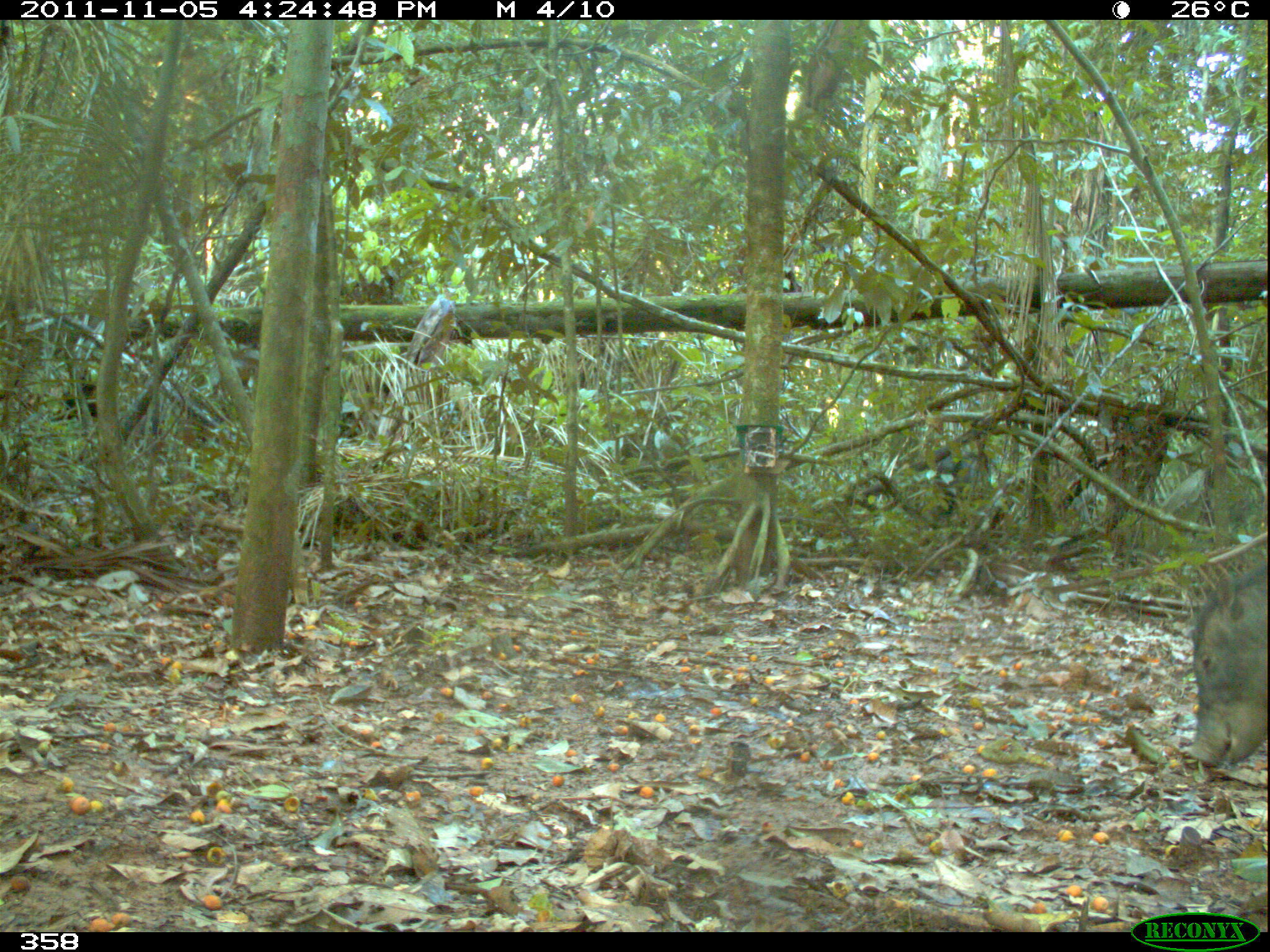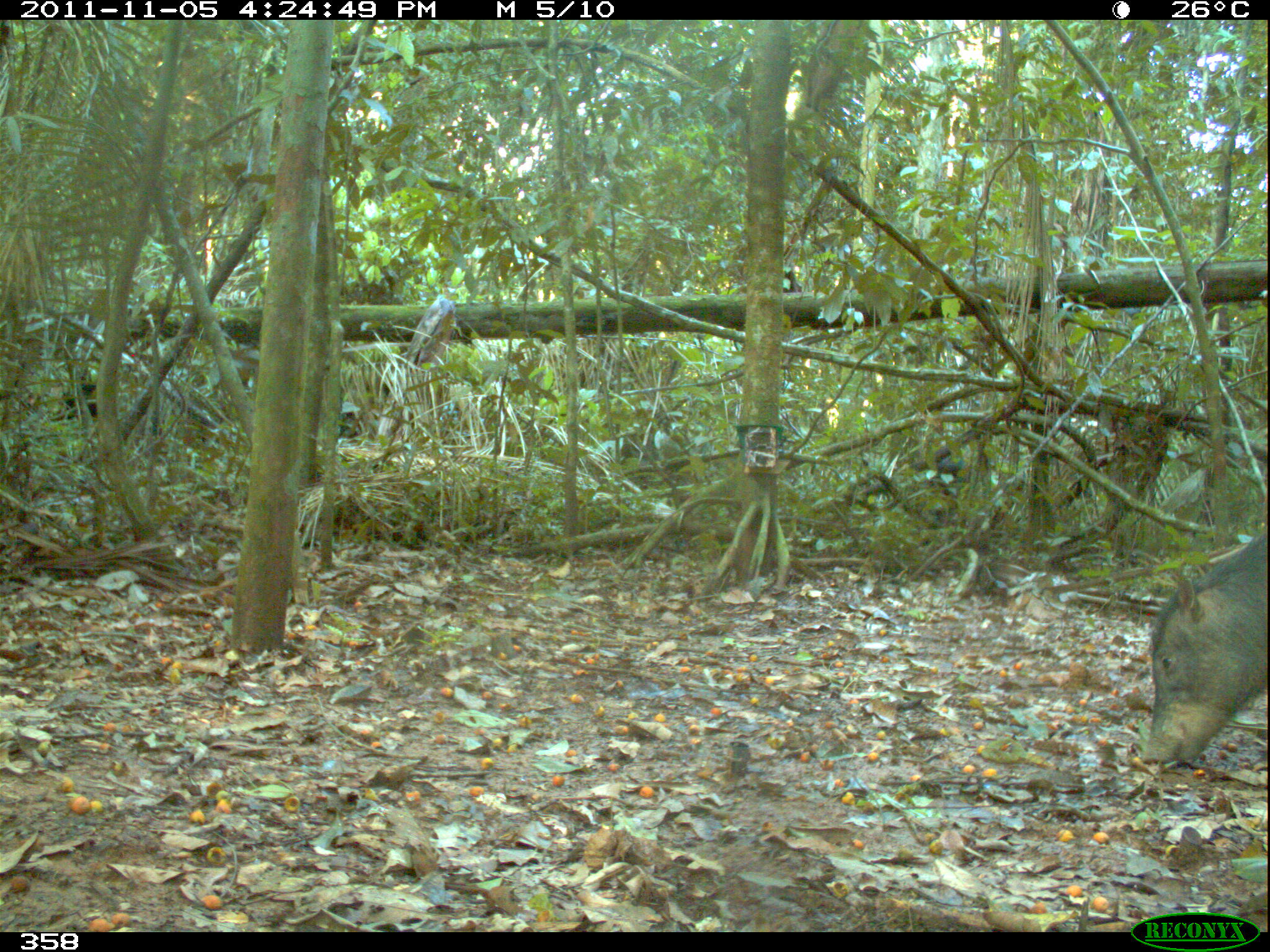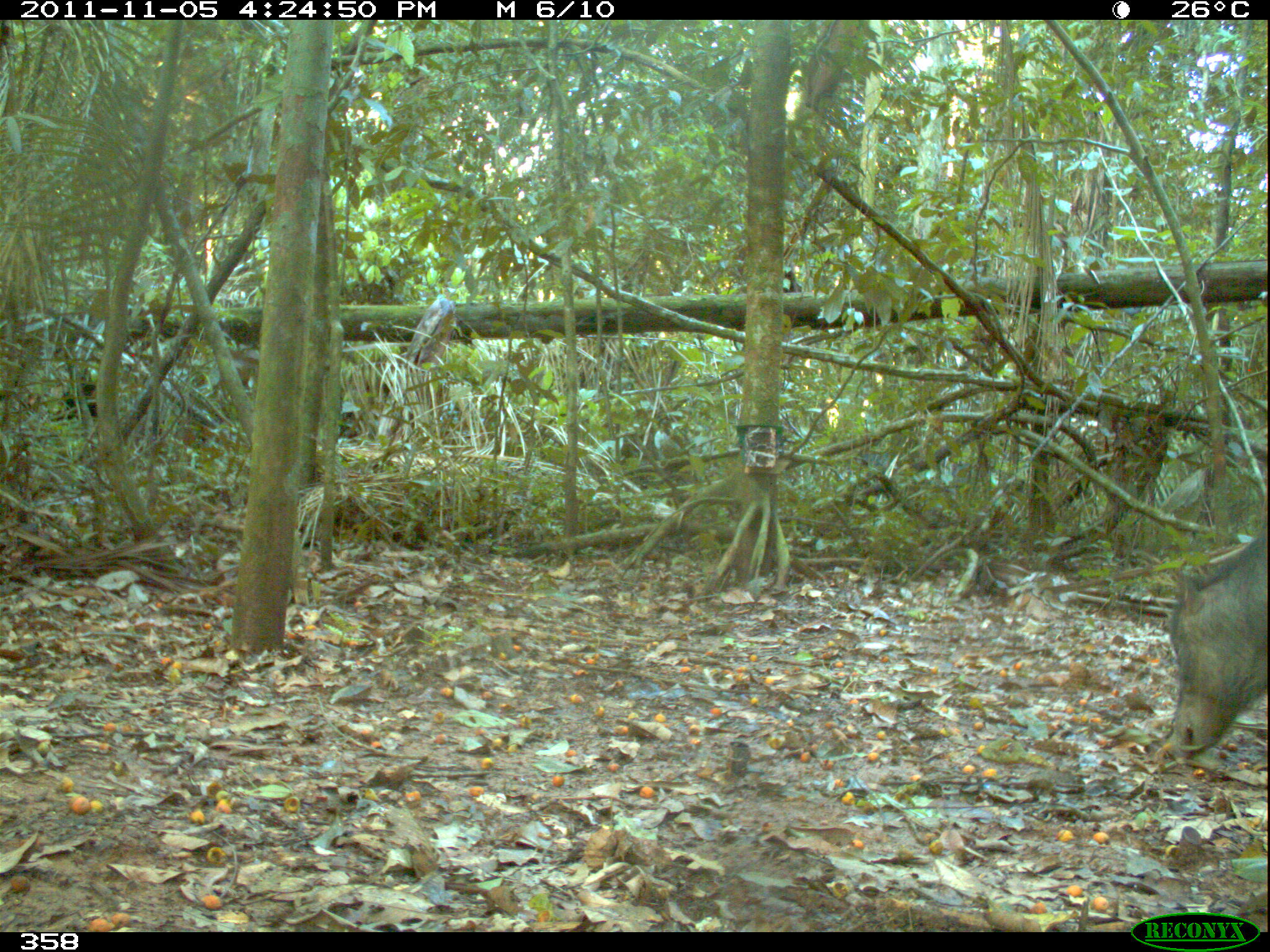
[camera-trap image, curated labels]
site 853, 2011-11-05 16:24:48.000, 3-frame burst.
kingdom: Animalia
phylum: Chordata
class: Mammalia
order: Artiodactyla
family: Tayassuidae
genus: Tayassu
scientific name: Tayassu pecari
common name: white-lipped peccary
Tayassu pecari (white-lipped peccary).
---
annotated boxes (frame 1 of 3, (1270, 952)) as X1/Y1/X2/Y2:
tayassu pecari: 1185/557/1270/765; 931/443/1054/548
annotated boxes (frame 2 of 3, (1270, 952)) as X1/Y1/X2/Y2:
tayassu pecari: 1140/528/1270/778